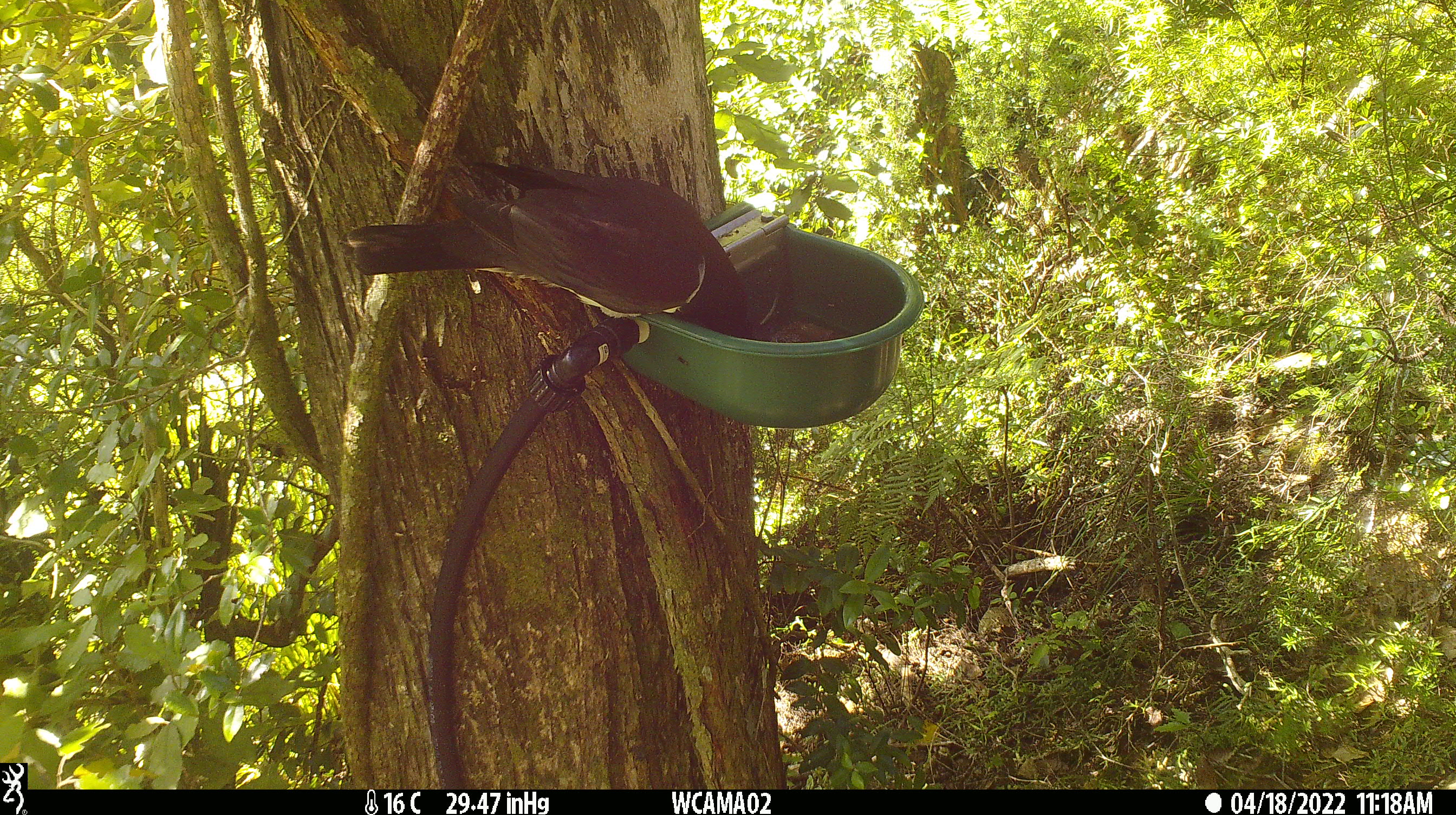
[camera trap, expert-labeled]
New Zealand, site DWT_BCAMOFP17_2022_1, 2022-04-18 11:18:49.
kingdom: Animalia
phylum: Chordata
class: Aves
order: Columbiformes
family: Columbidae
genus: Hemiphaga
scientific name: Hemiphaga novaeseelandiae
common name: new zealand pigeon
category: kereru